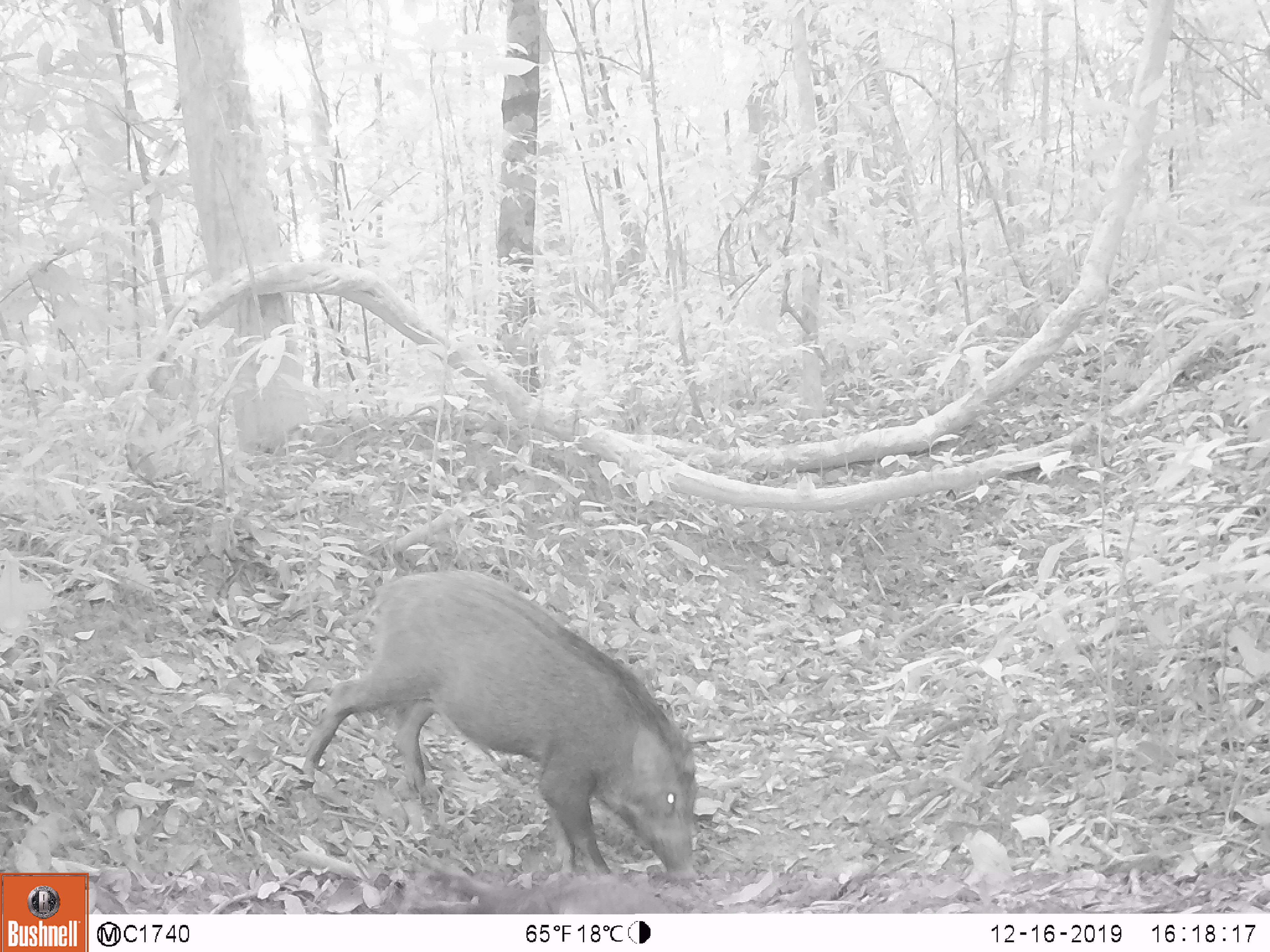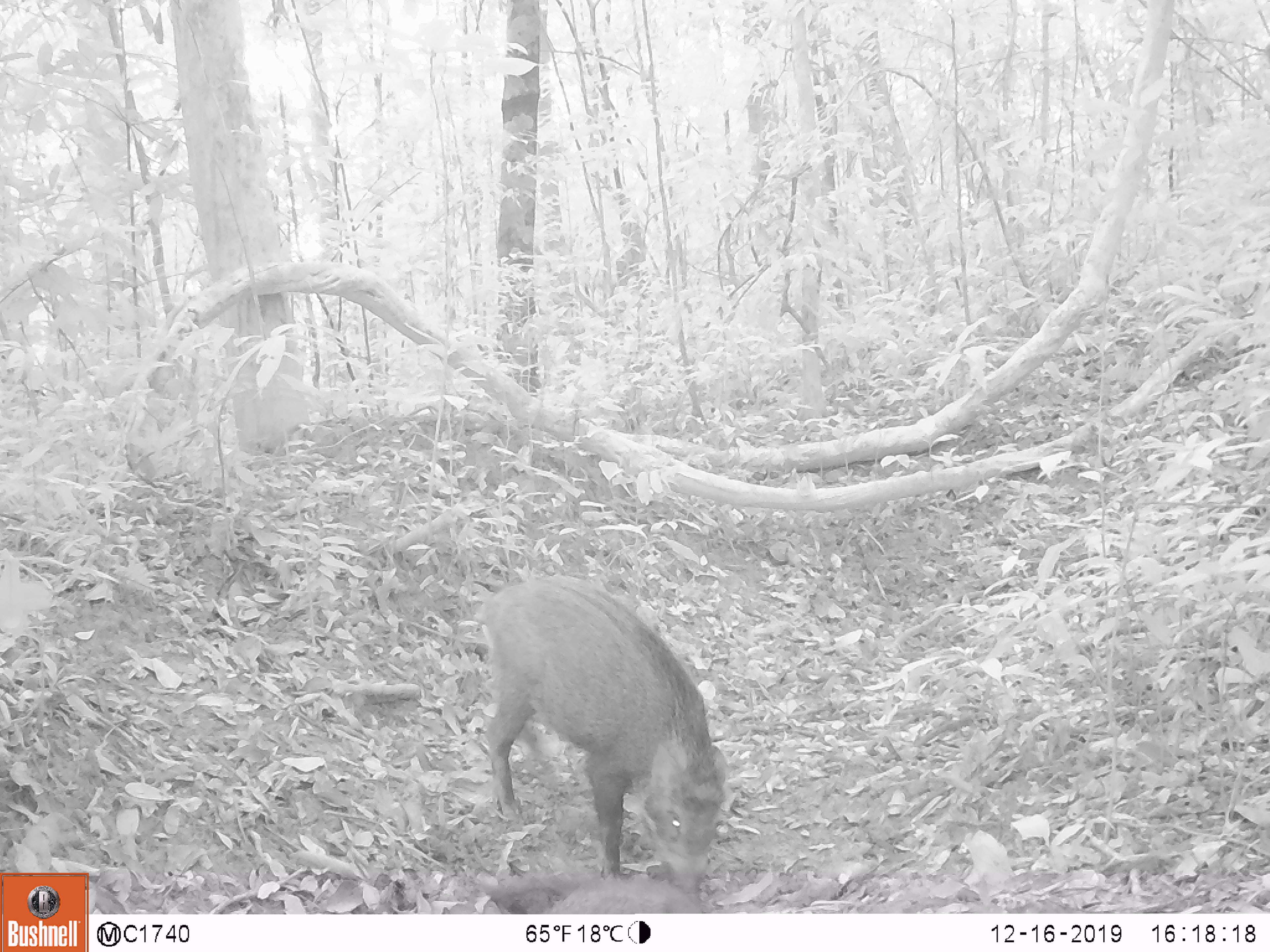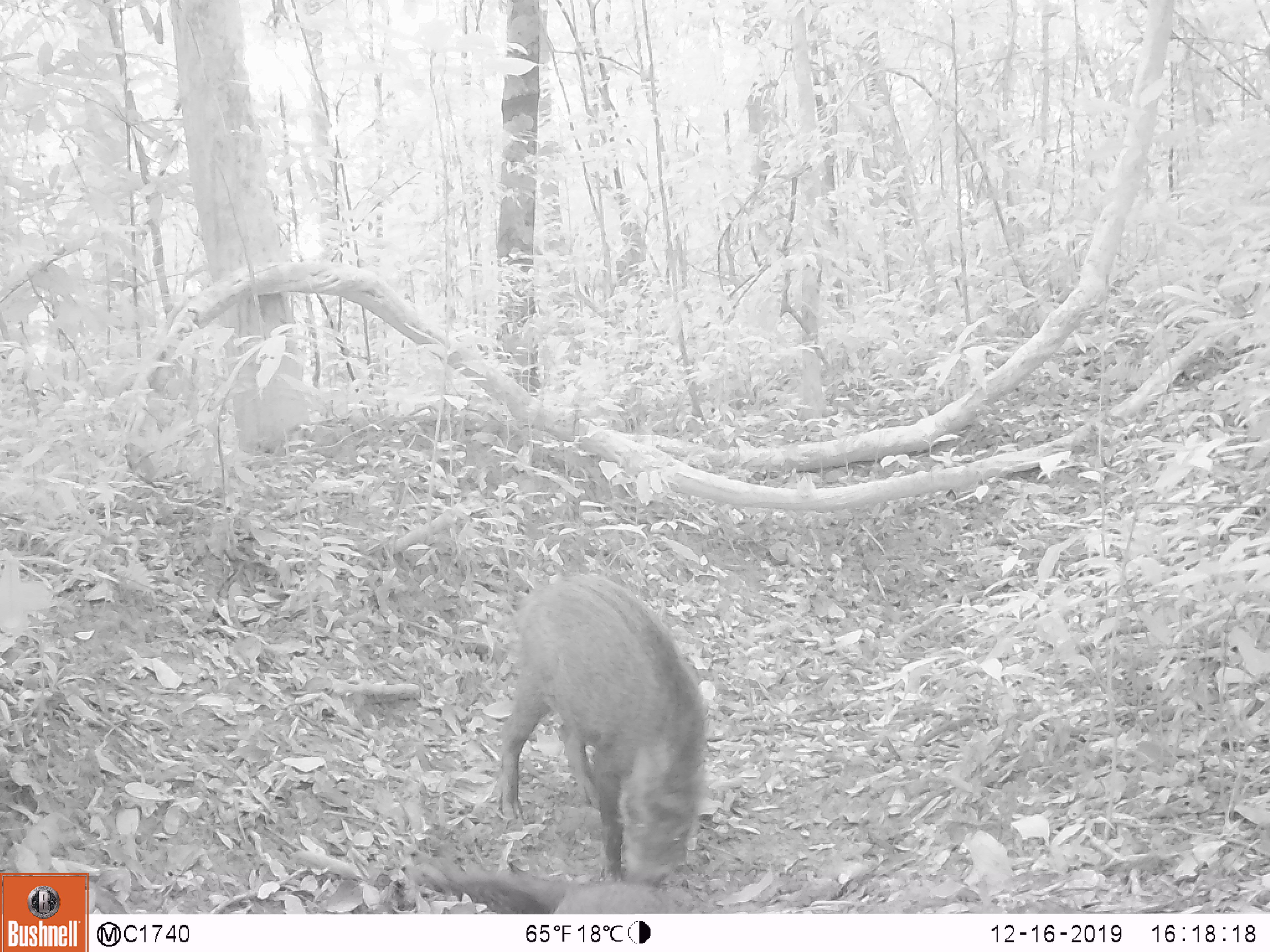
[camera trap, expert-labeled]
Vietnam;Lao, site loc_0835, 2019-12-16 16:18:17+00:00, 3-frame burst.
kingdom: Animalia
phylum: Chordata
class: Mammalia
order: Artiodactyla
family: Suidae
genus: Sus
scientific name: Sus scrofa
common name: eurasian wild pig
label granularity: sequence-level